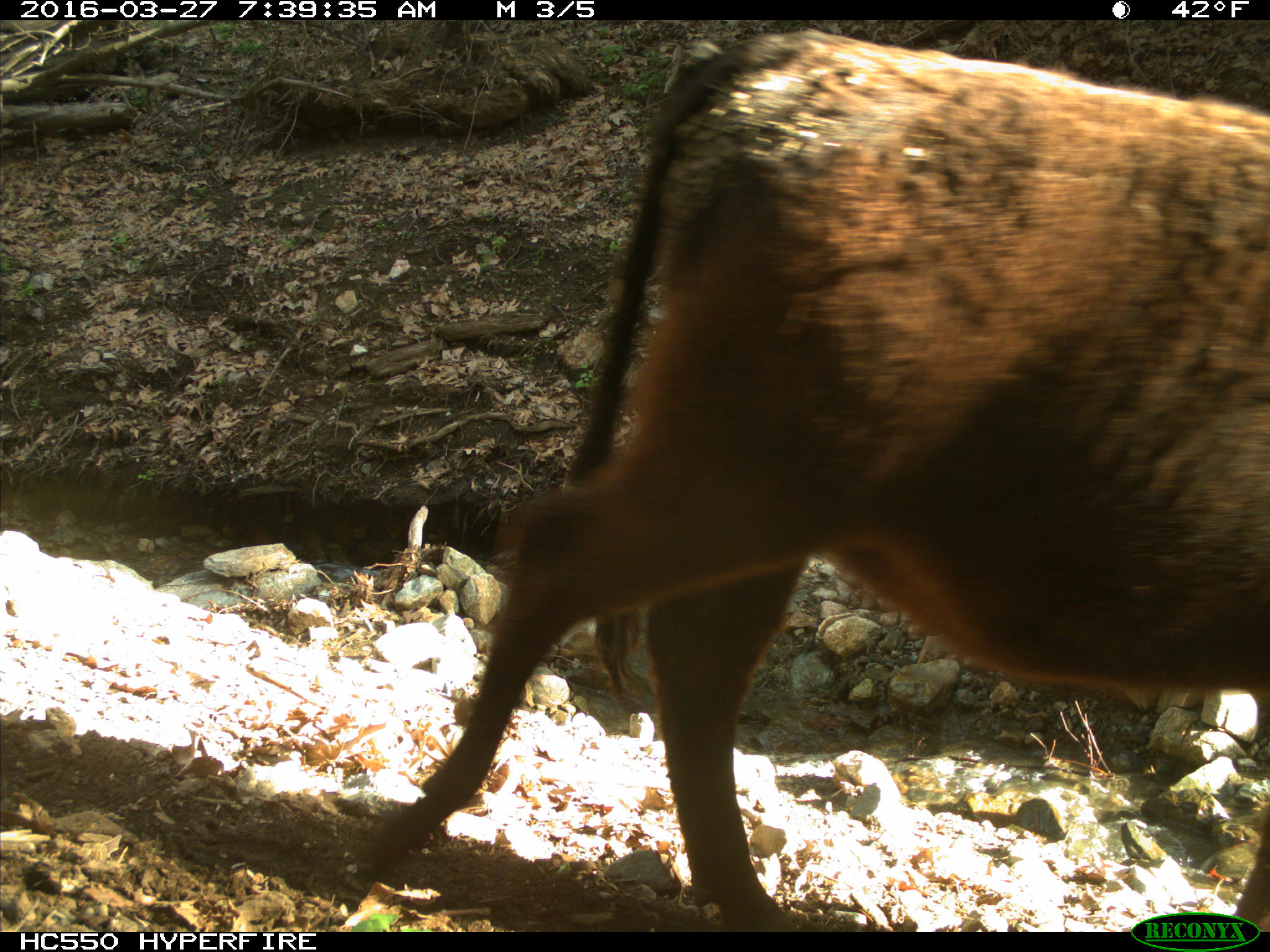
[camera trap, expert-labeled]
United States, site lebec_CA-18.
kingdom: Animalia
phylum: Chordata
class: Mammalia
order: Artiodactyla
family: Bovidae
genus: Bos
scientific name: Bos taurus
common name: domestic cow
Bos taurus (domestic cow).